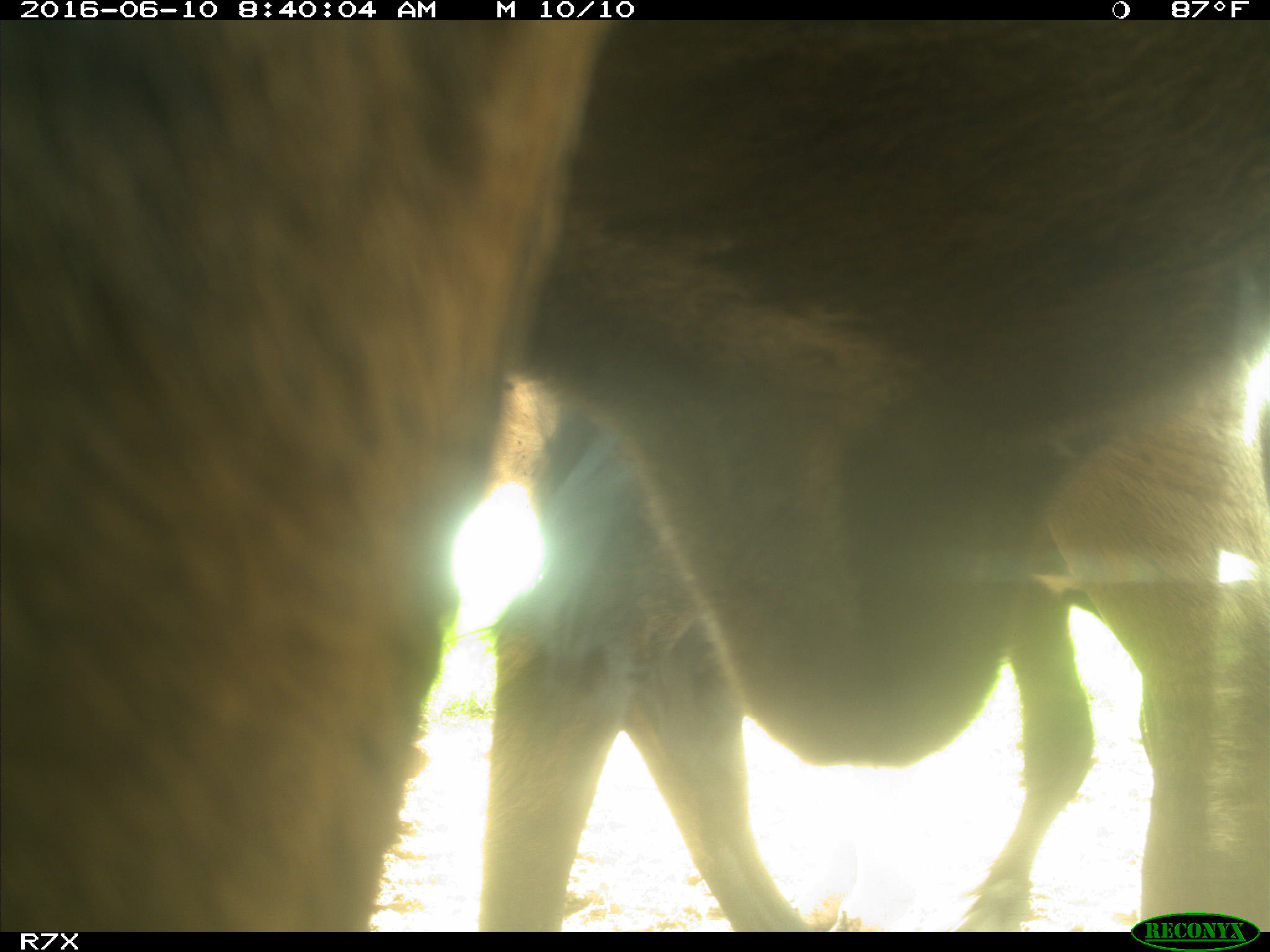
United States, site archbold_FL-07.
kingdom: Animalia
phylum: Chordata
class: Mammalia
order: Artiodactyla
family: Bovidae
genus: Bos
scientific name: Bos taurus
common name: domestic cow